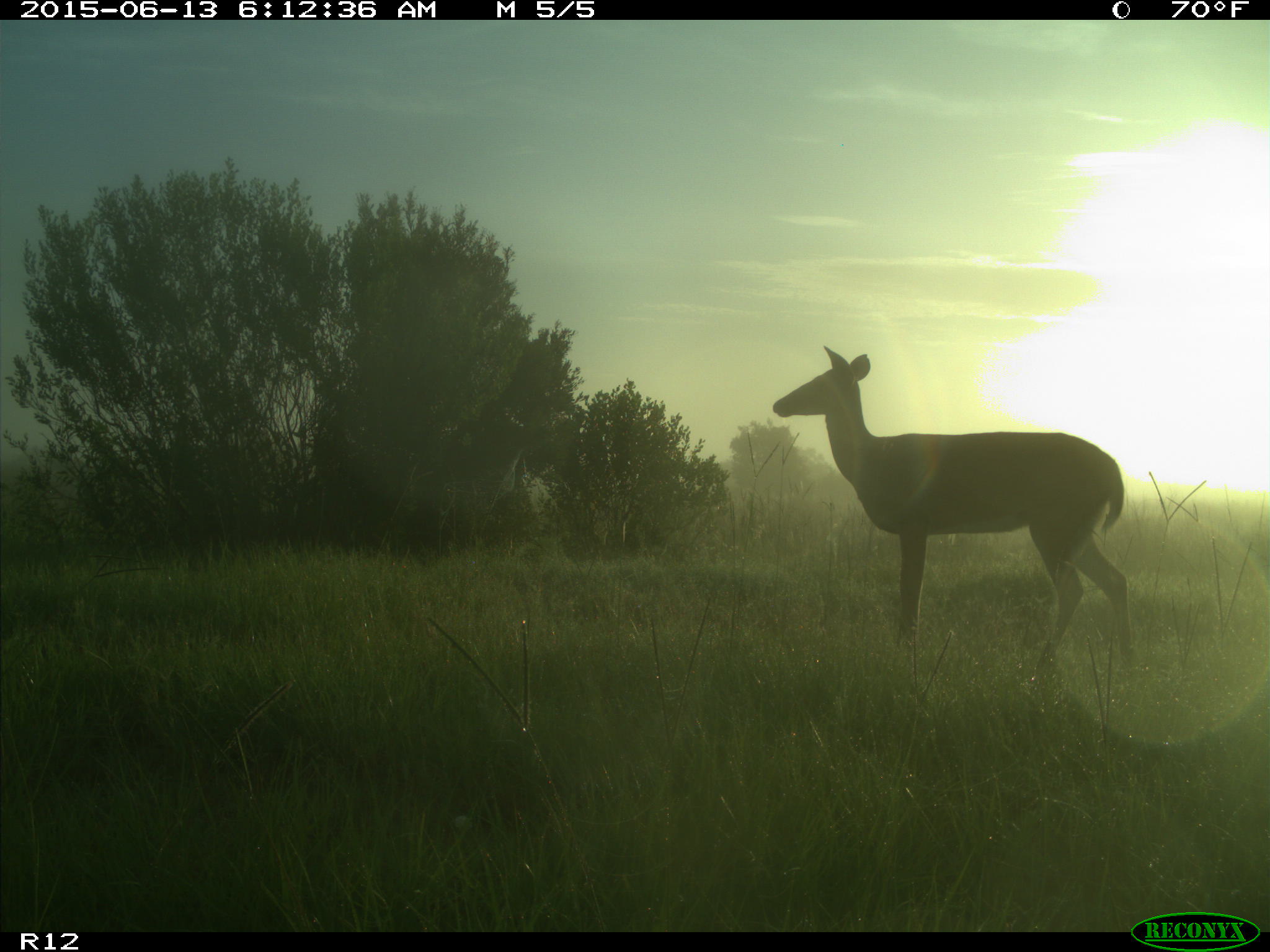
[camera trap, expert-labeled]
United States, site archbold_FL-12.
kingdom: Animalia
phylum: Chordata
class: Mammalia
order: Artiodactyla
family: Cervidae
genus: Odocoileus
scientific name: Odocoileus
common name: deer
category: unidentified deer